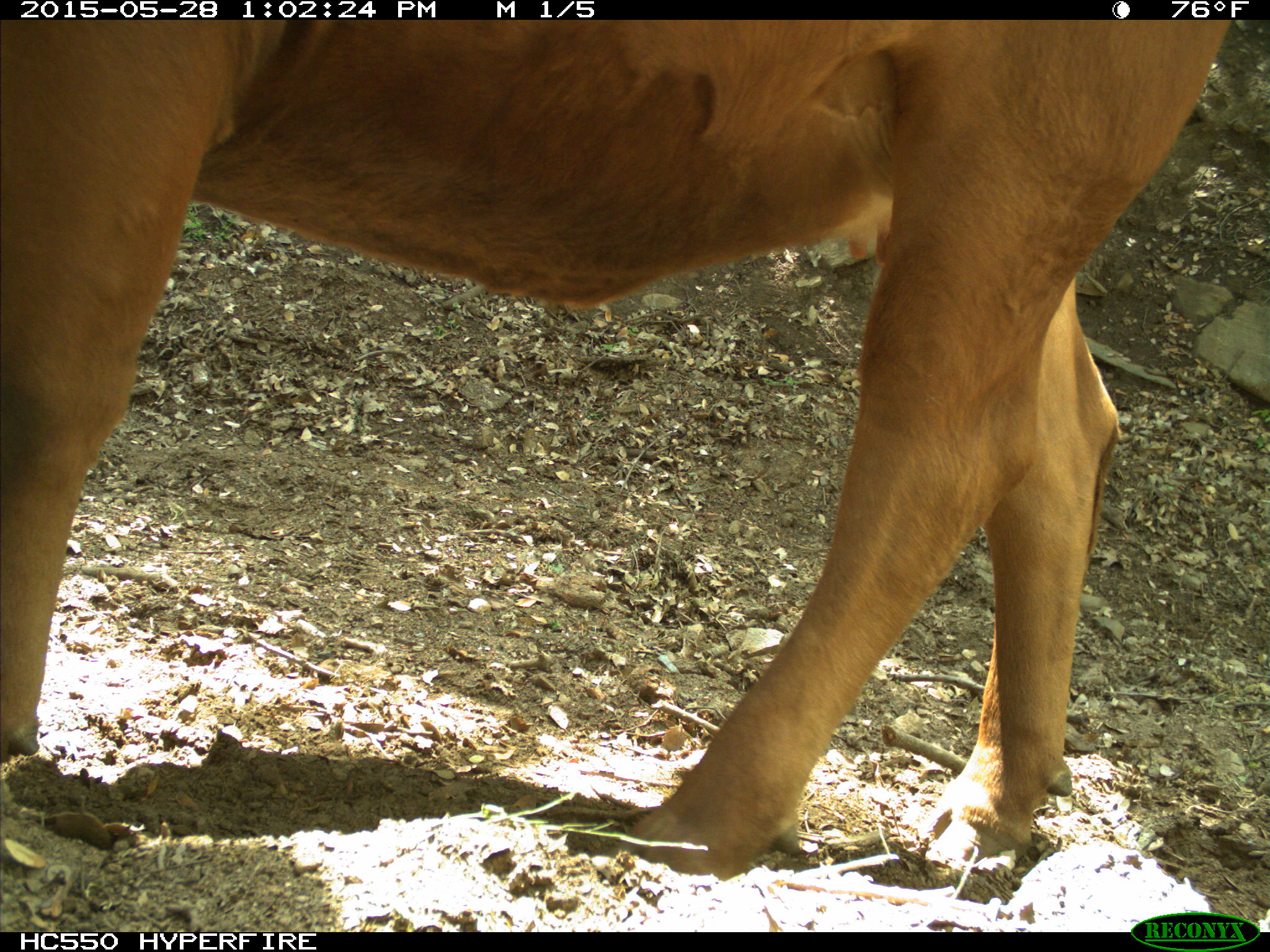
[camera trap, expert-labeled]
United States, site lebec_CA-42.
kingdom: Animalia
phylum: Chordata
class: Mammalia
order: Artiodactyla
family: Bovidae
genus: Bos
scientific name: Bos taurus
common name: domestic cow